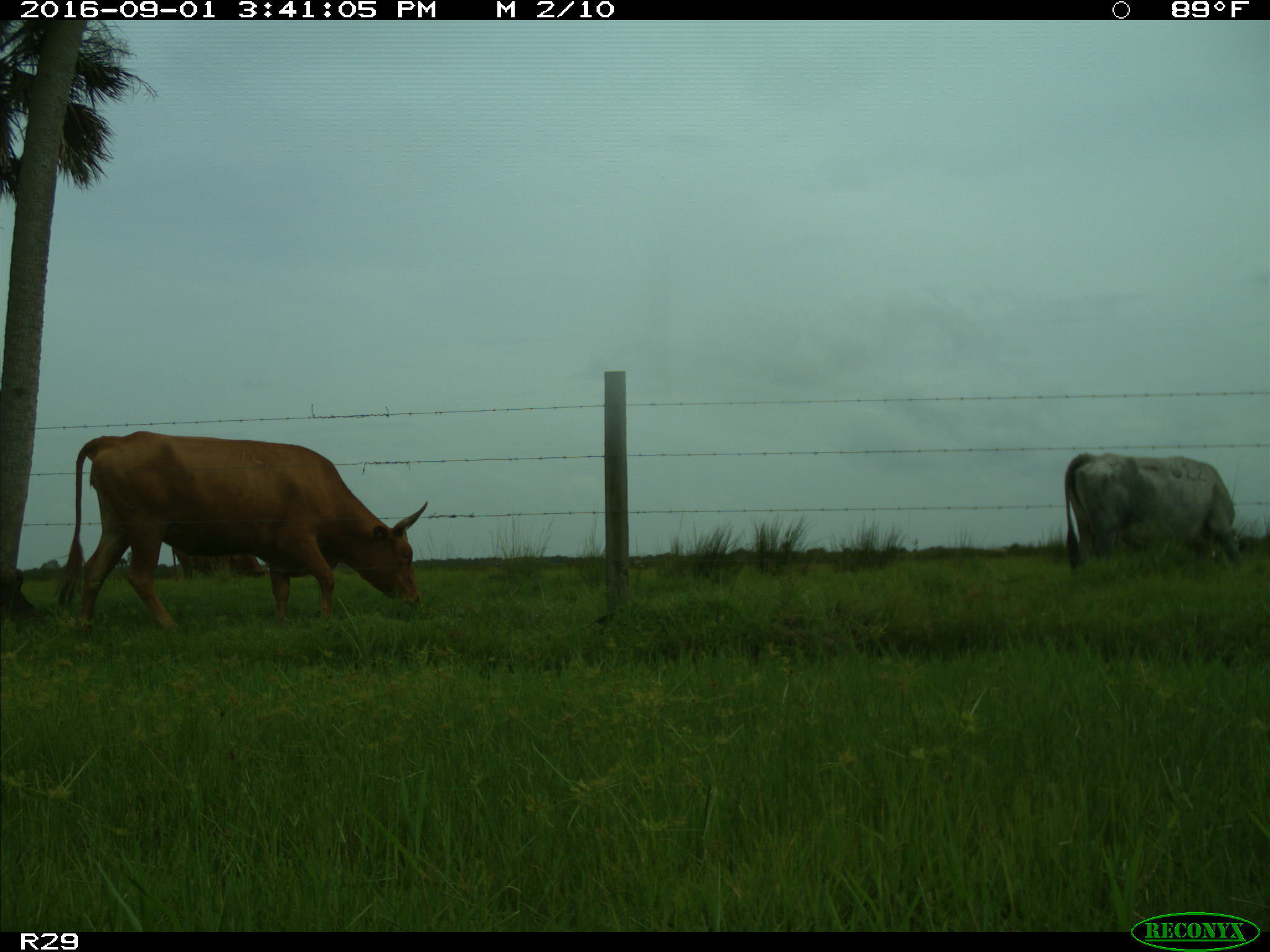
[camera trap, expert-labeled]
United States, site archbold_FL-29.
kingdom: Animalia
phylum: Chordata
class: Mammalia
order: Artiodactyla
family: Bovidae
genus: Bos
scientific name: Bos taurus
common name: domestic cow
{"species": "Bos taurus (domestic cow)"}